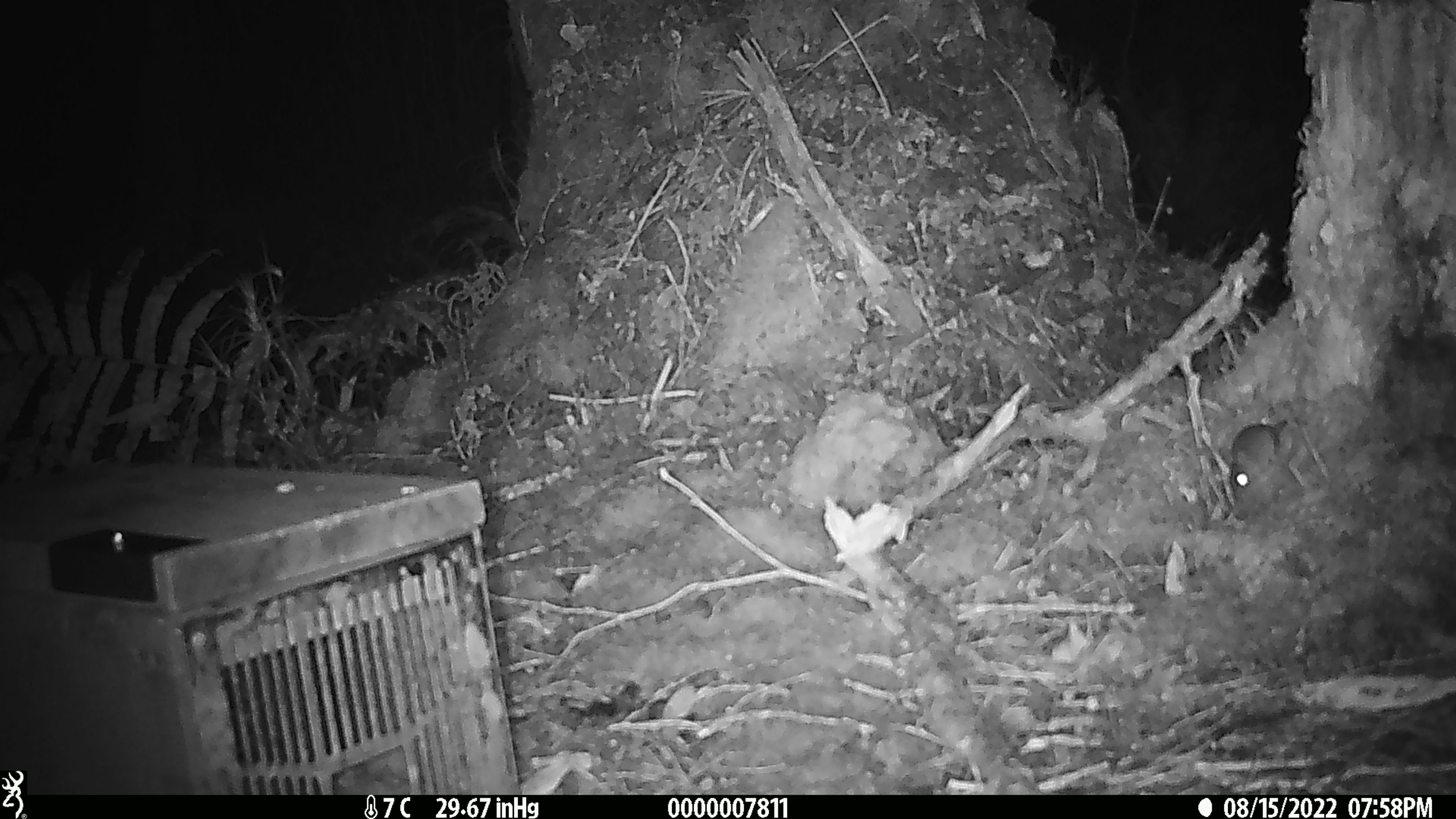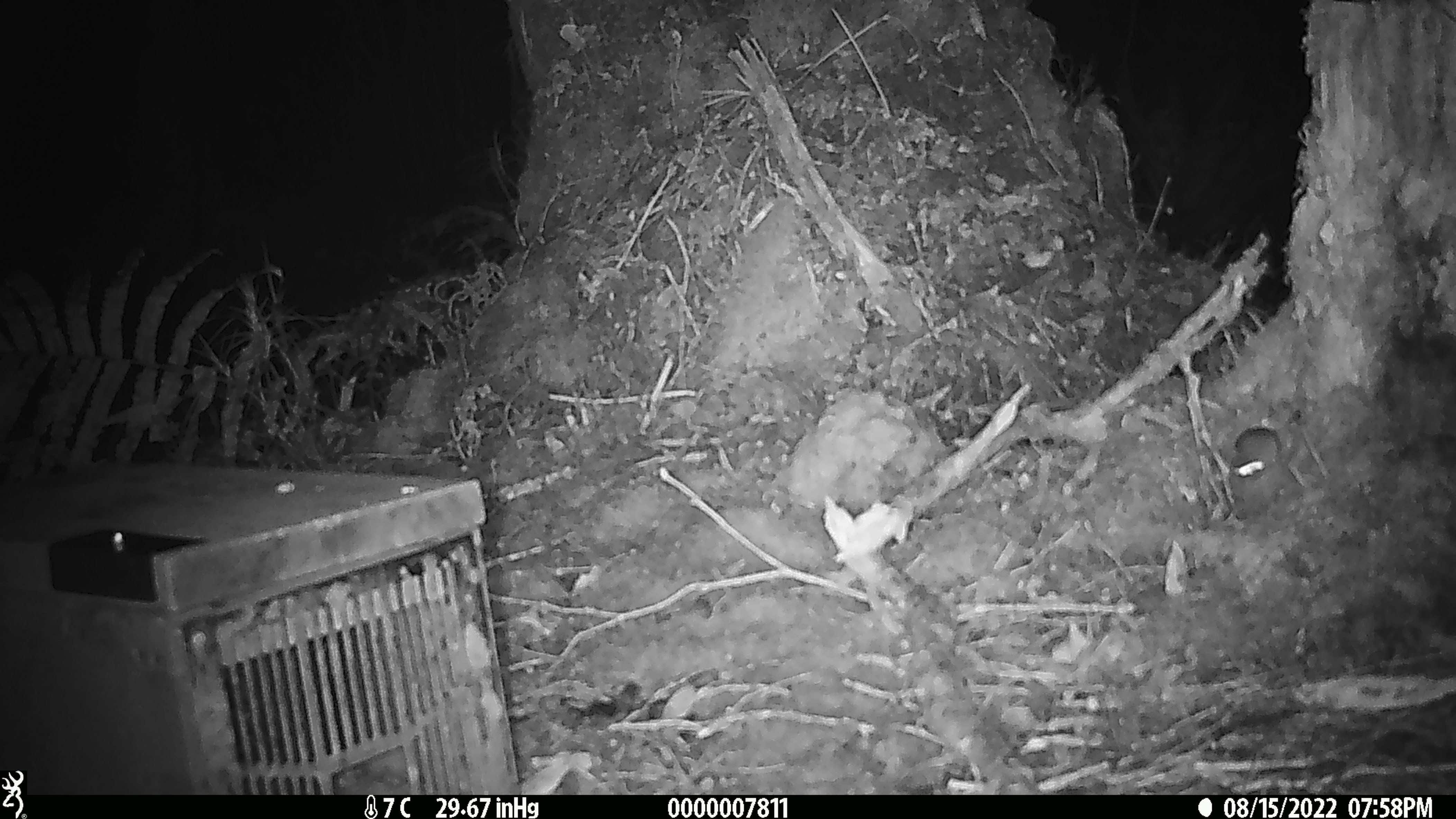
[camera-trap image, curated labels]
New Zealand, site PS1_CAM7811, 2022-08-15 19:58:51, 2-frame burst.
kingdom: Animalia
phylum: Chordata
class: Mammalia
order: Rodentia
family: Muridae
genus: Mus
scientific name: Mus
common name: mouse